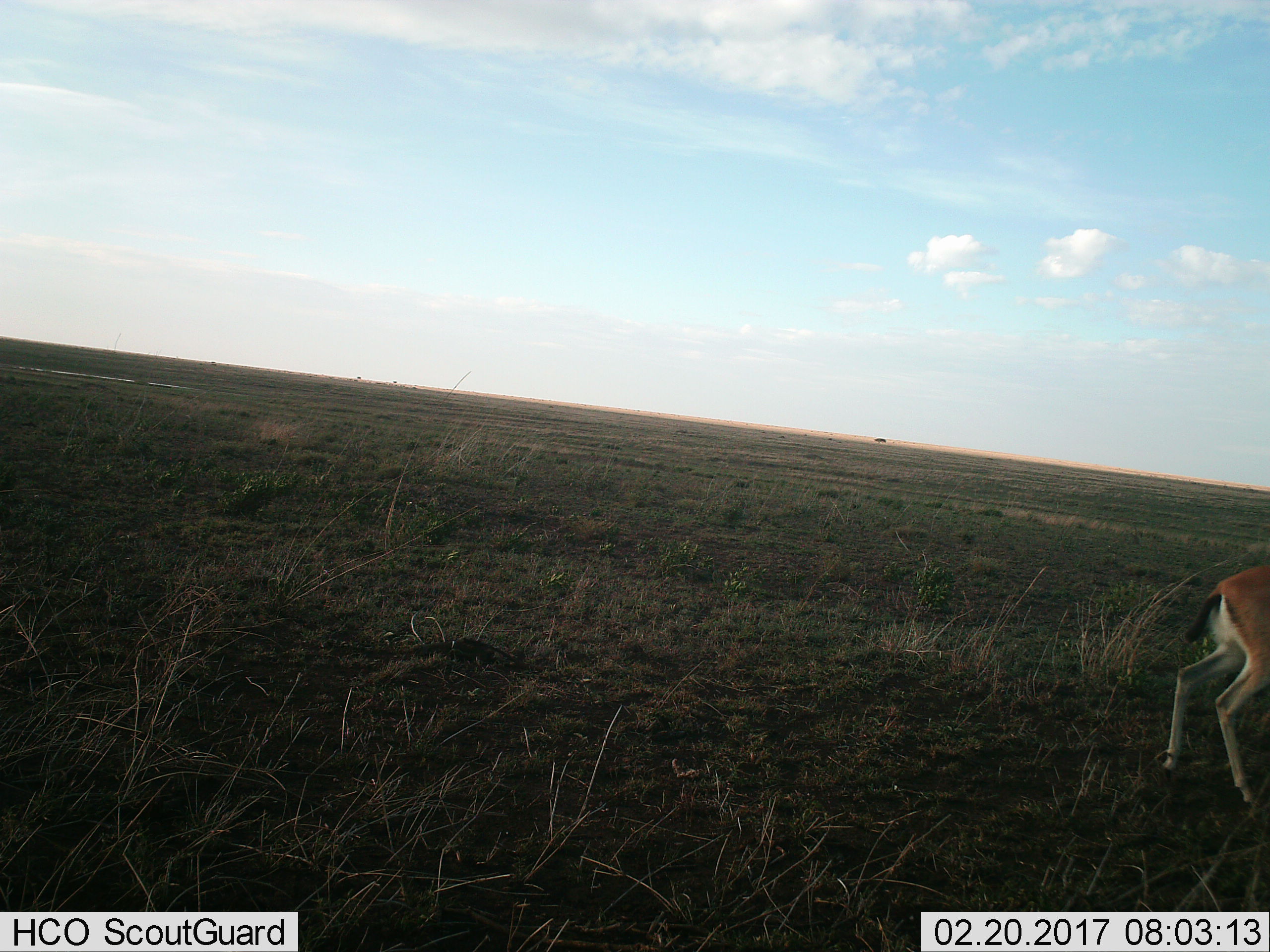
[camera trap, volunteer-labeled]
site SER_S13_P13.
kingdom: Animalia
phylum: Chordata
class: Mammalia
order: Artiodactyla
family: Bovidae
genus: Eudorcas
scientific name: Eudorcas thomsonii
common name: thomson's gazelle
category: gazellethomsons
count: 1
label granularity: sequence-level